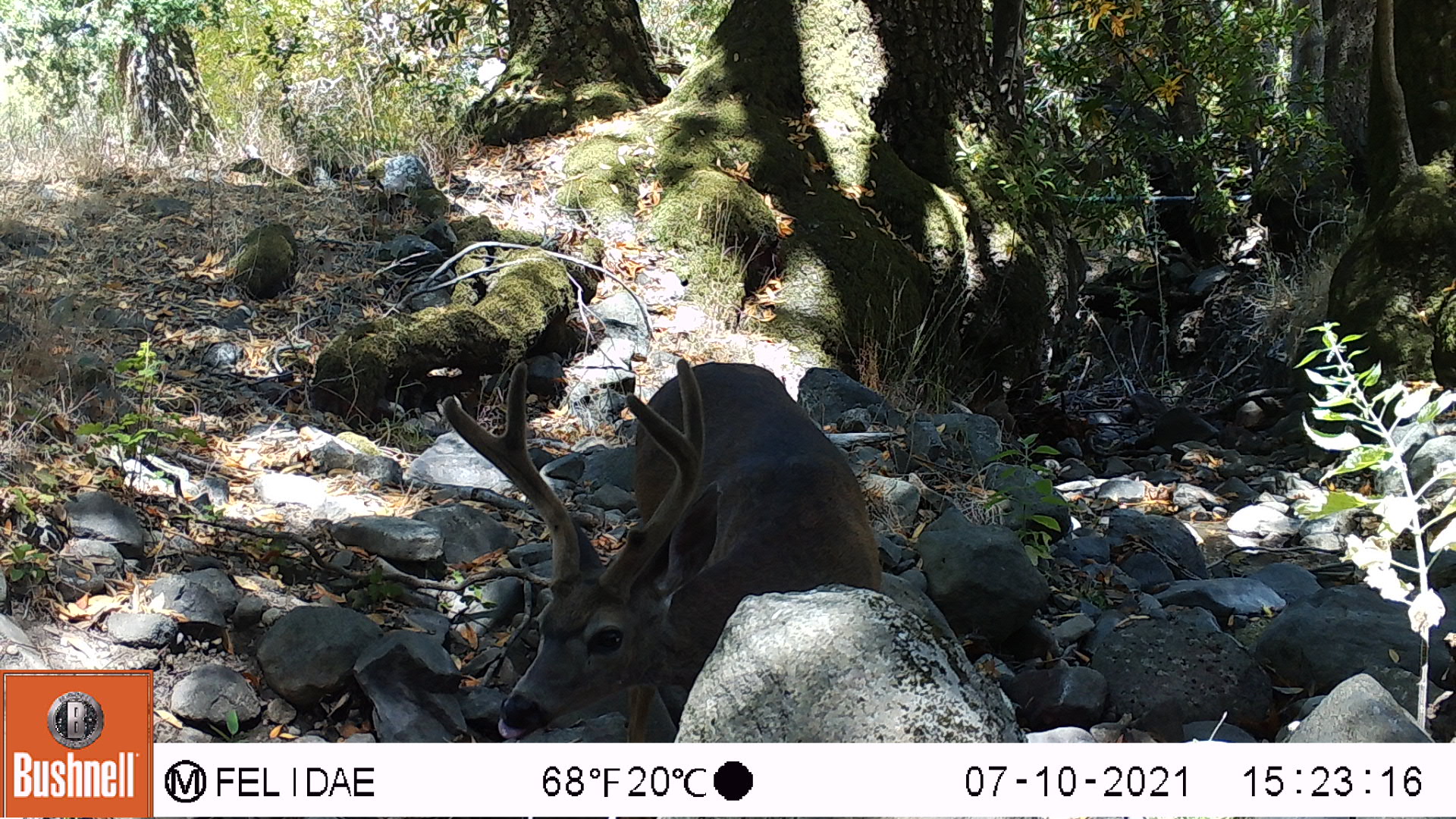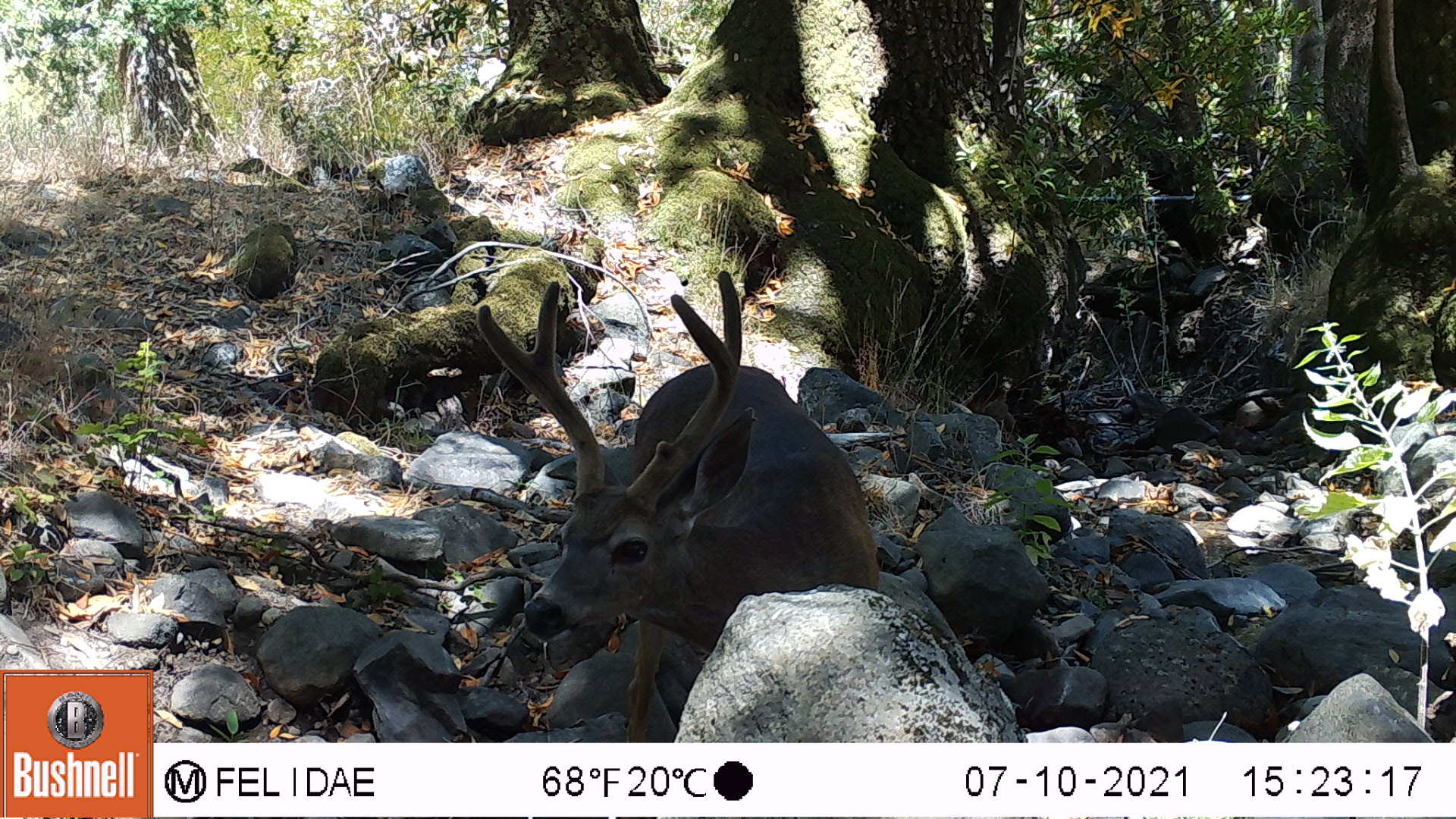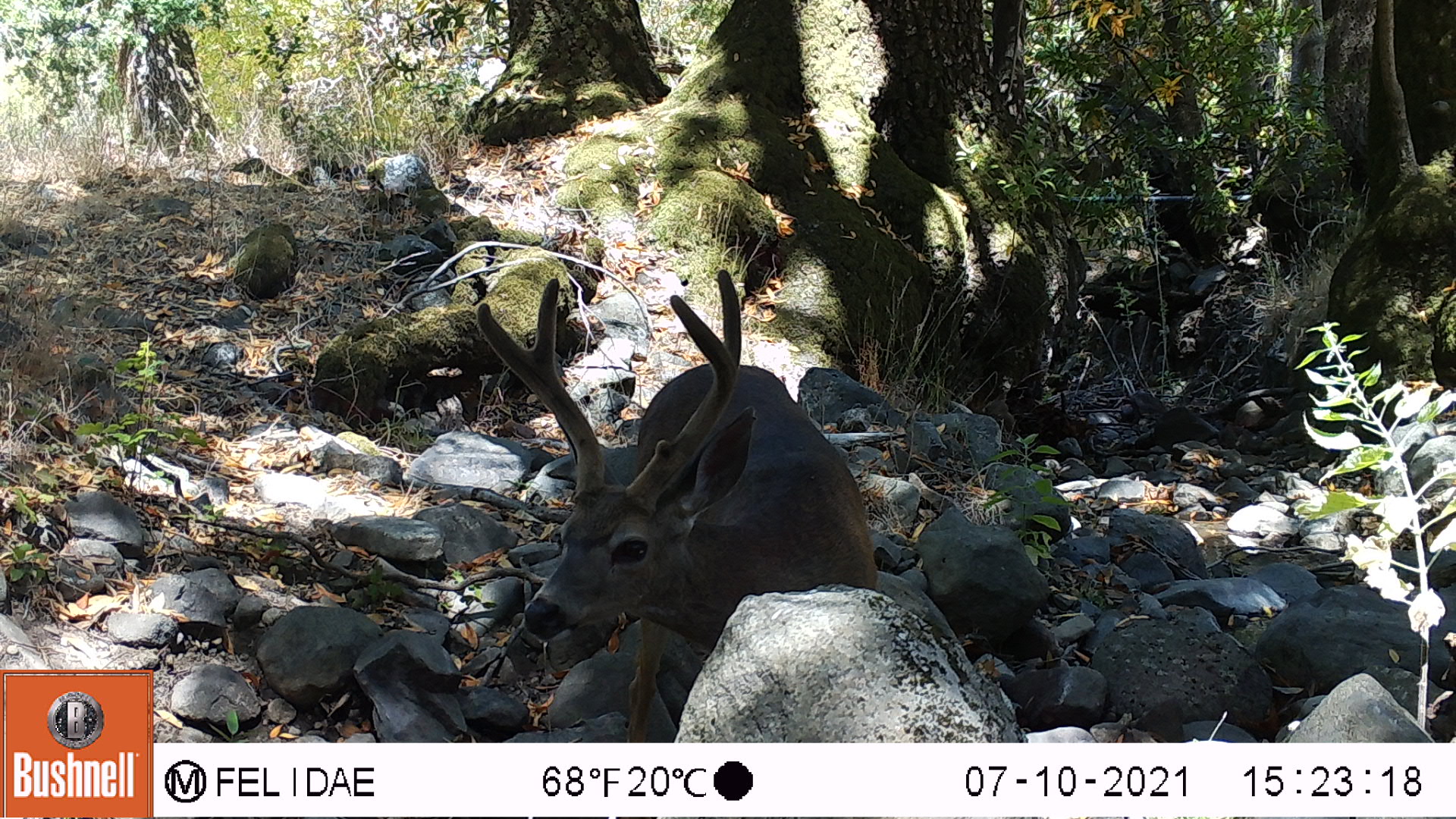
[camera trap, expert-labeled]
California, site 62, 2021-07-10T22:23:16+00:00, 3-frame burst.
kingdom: Animalia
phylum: Chordata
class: Mammalia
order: Artiodactyla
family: Cervidae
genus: Odocoileus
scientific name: Odocoileus hemionus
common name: mule deer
Mule deer (Odocoileus hemionus).